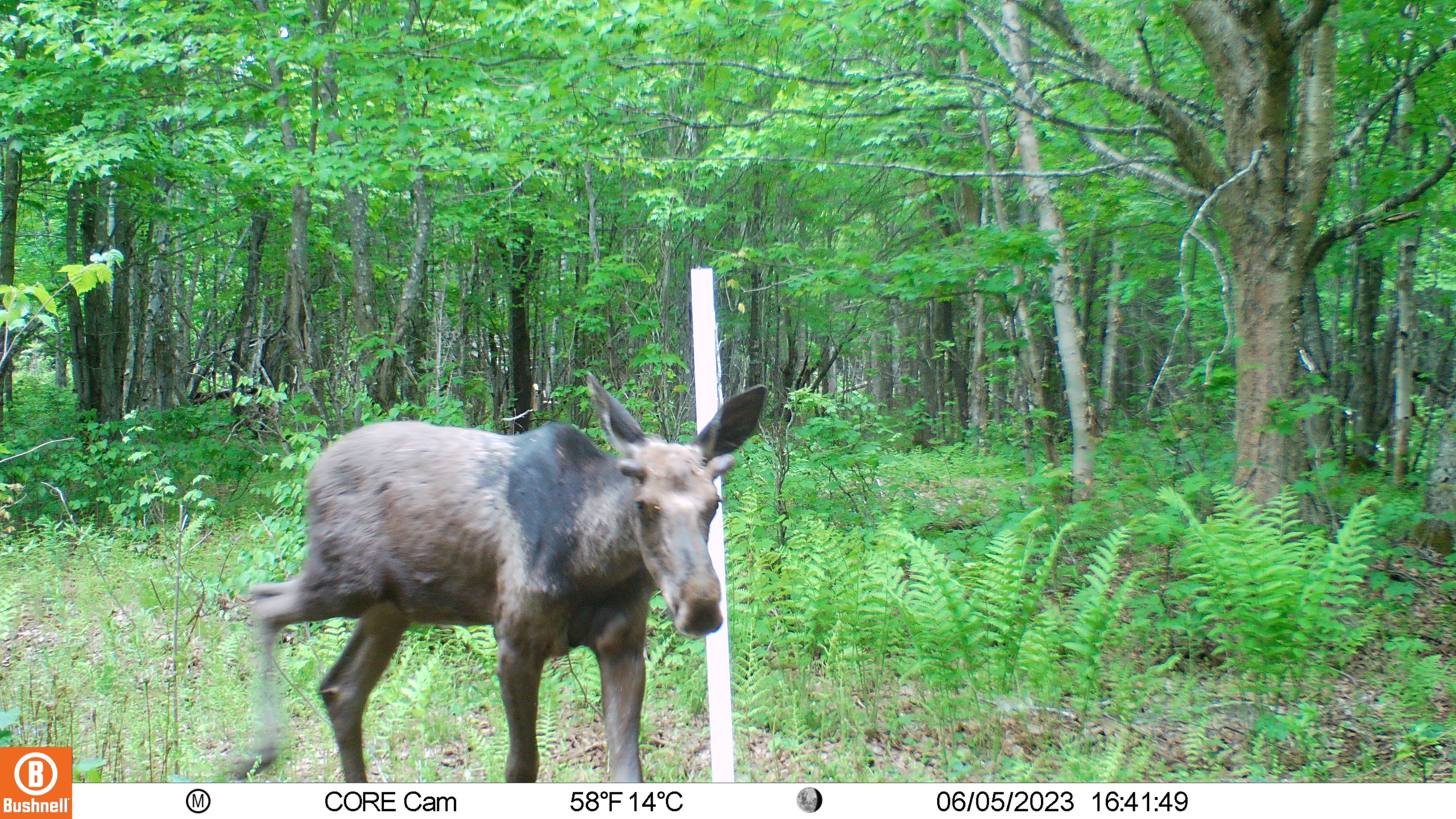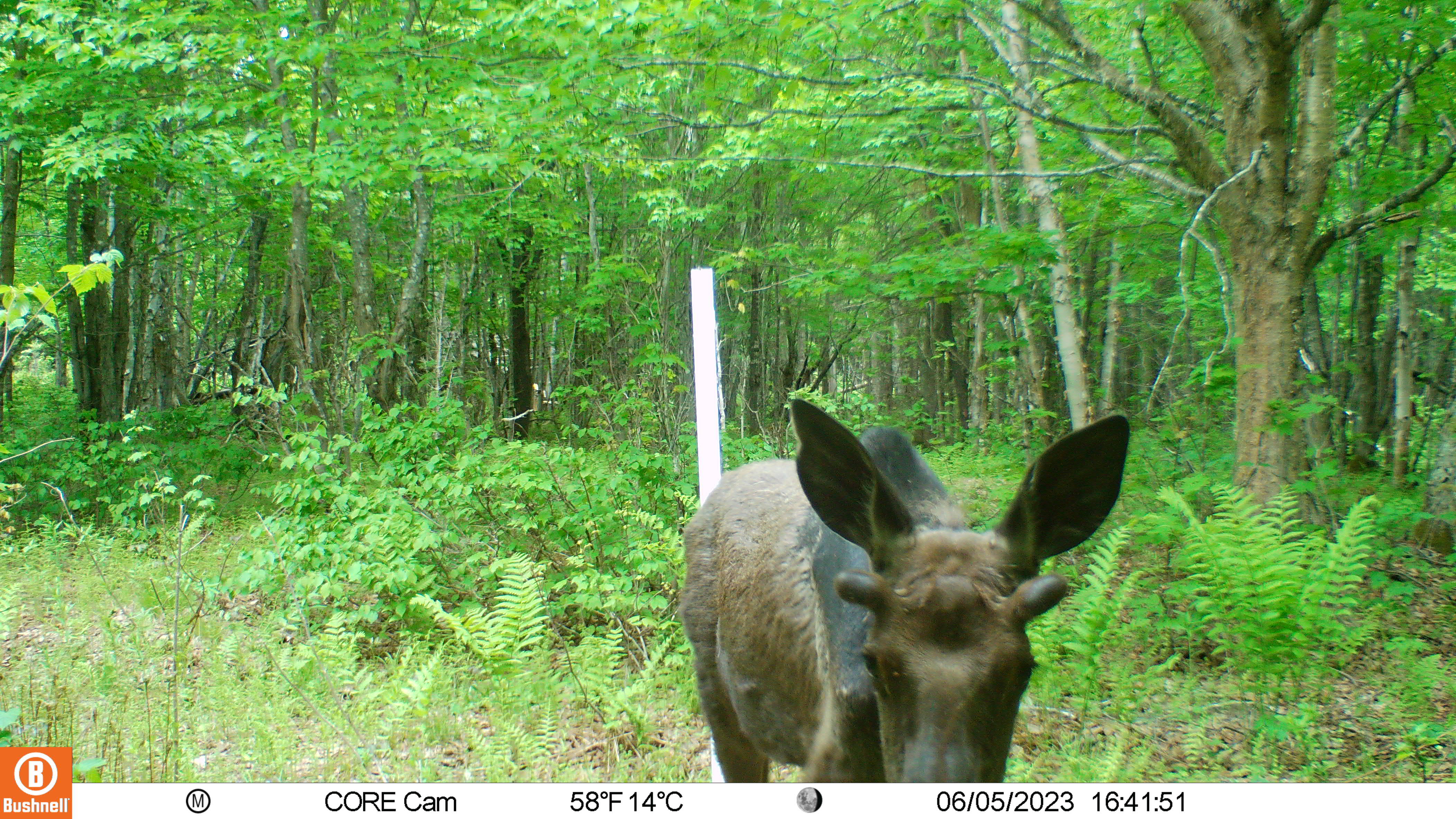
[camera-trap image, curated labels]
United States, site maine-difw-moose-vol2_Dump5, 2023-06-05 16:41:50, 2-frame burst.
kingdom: Animalia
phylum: Chordata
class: Mammalia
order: Artiodactyla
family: Cervidae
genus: Alces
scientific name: Alces alces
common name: moose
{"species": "moose (Alces alces)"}